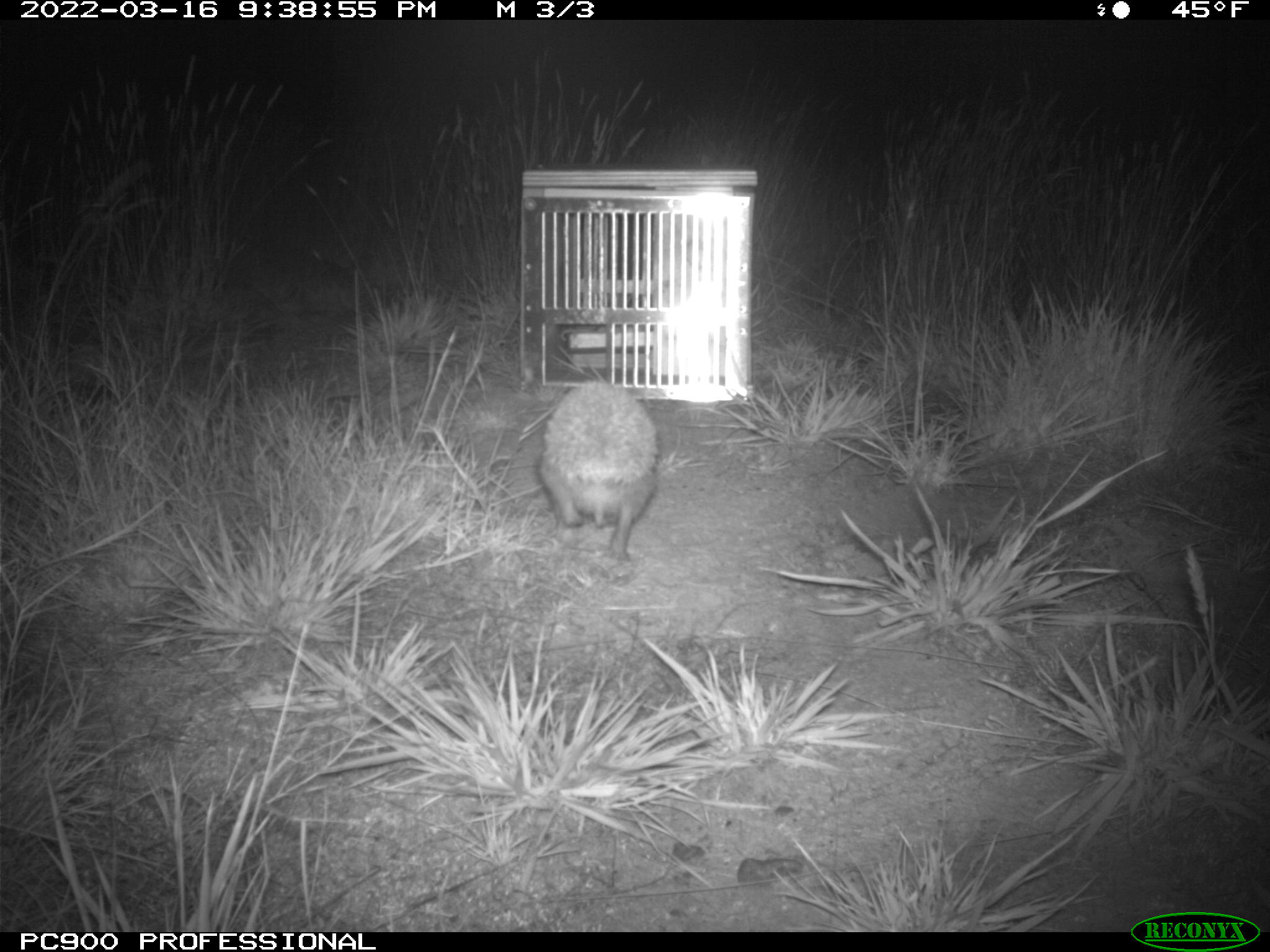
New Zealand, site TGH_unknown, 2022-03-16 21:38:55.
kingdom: Animalia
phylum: Chordata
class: Mammalia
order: Eulipotyphla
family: Erinaceidae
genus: Erinaceus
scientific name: Erinaceus europaeus europaeus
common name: european hedgehog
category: hedgehog